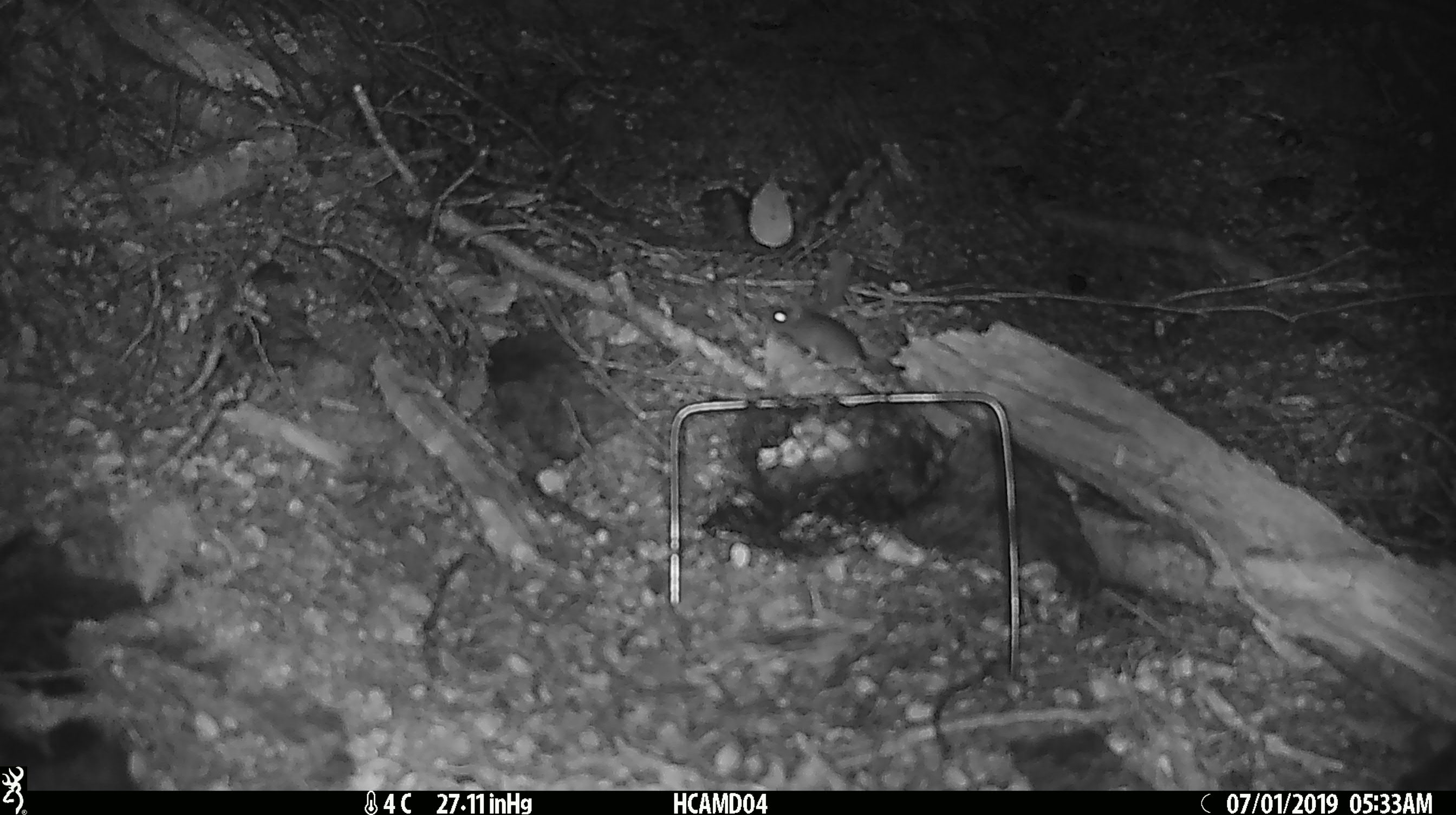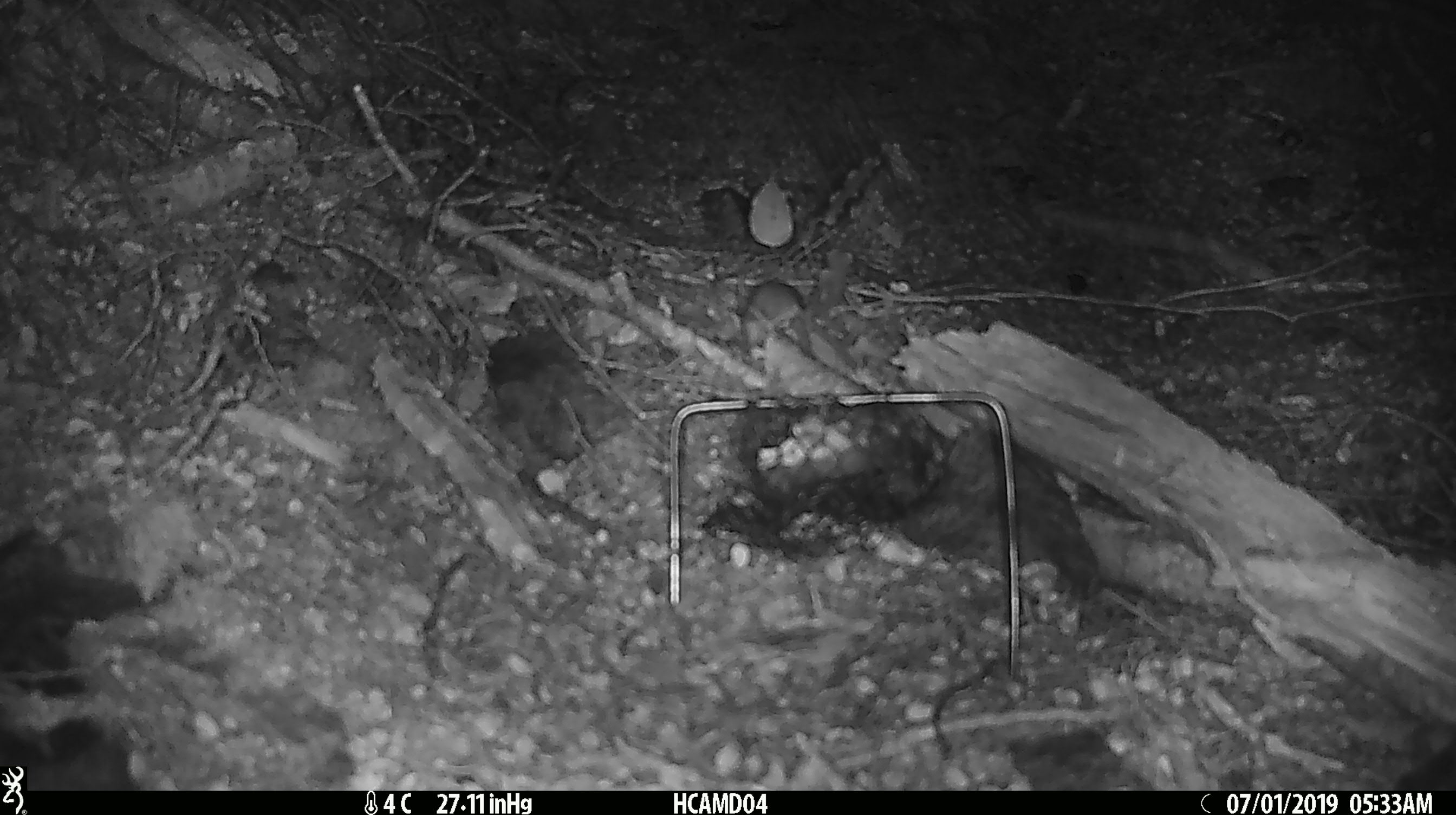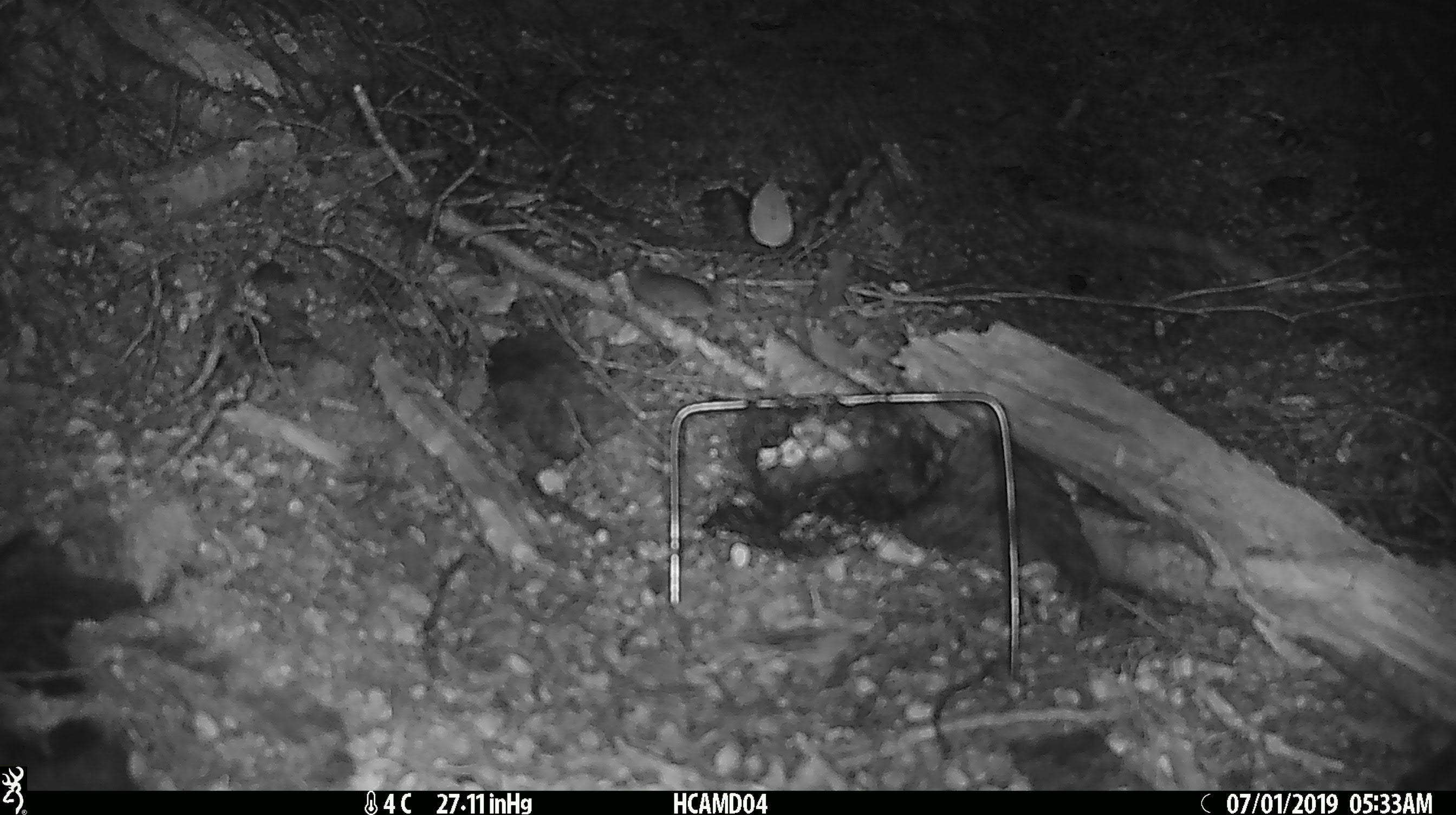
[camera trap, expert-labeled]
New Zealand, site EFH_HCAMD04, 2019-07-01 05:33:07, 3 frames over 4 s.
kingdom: Animalia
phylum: Chordata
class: Mammalia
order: Rodentia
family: Muridae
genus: Mus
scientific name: Mus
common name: mouse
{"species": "mouse (Mus)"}